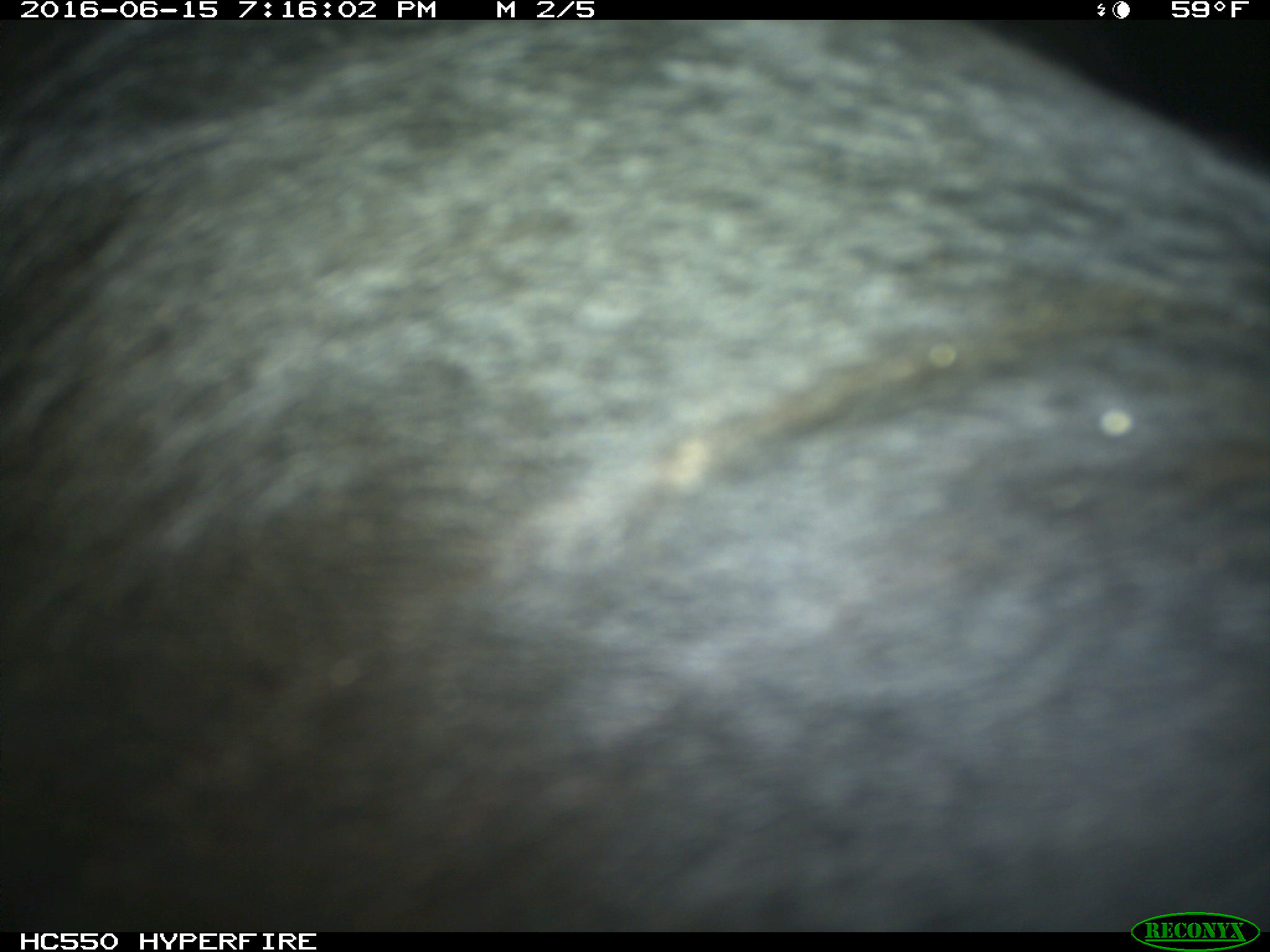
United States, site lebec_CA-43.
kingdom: Animalia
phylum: Chordata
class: Mammalia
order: Artiodactyla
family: Bovidae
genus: Bos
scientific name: Bos taurus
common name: domestic cow